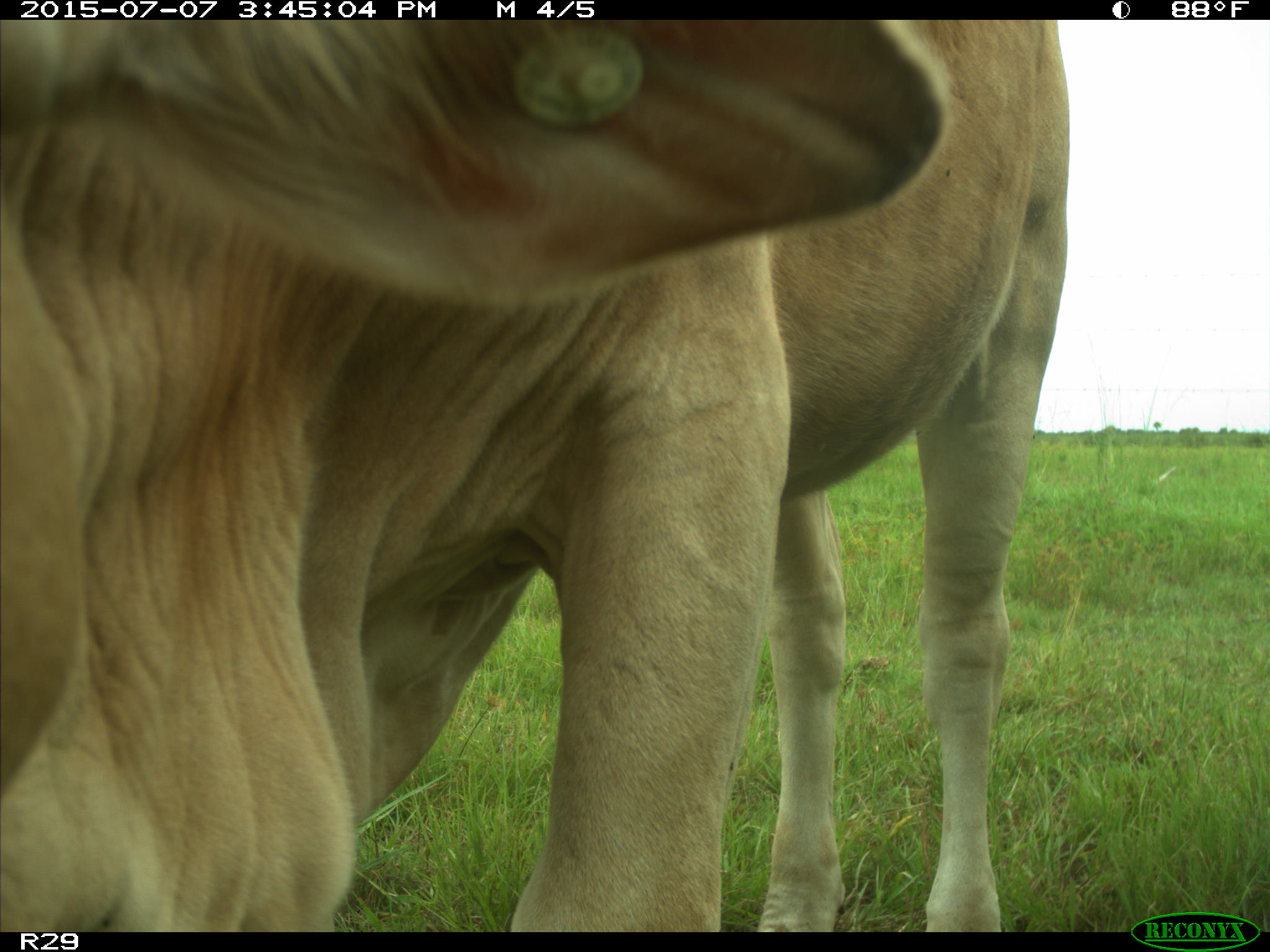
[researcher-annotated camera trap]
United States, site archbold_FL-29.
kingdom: Animalia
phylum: Chordata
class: Mammalia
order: Artiodactyla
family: Bovidae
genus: Bos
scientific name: Bos taurus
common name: domestic cow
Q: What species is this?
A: Bos taurus (domestic cow).